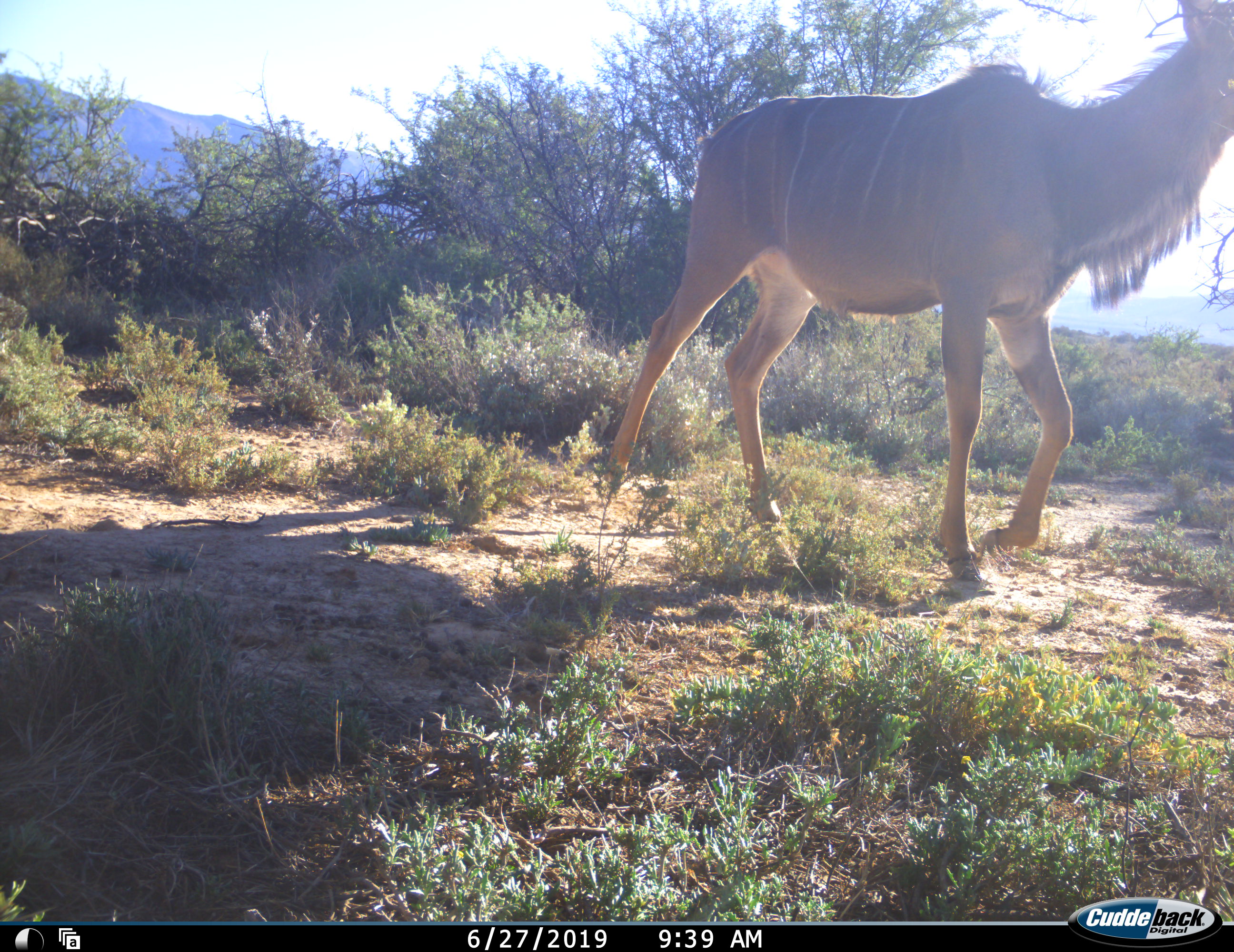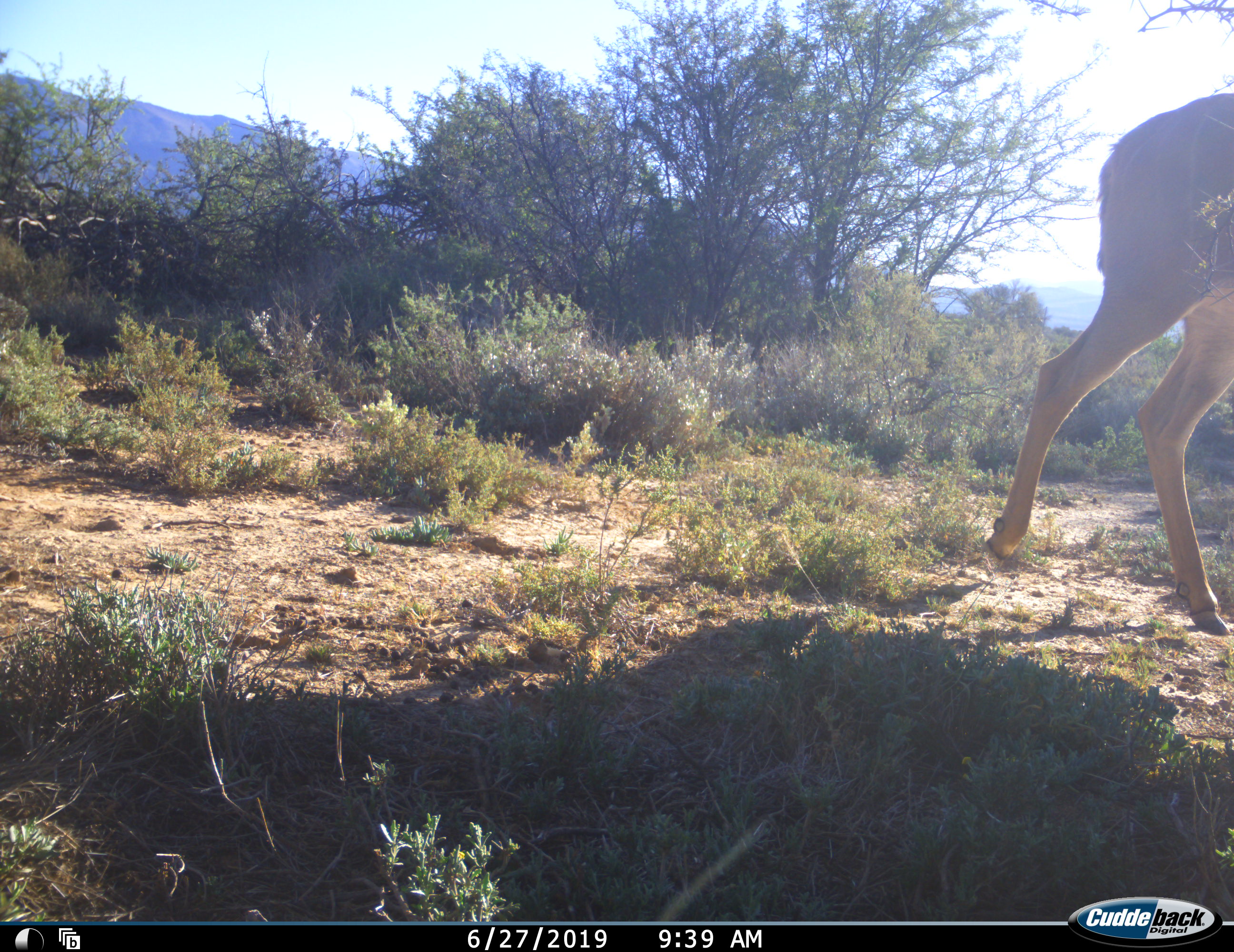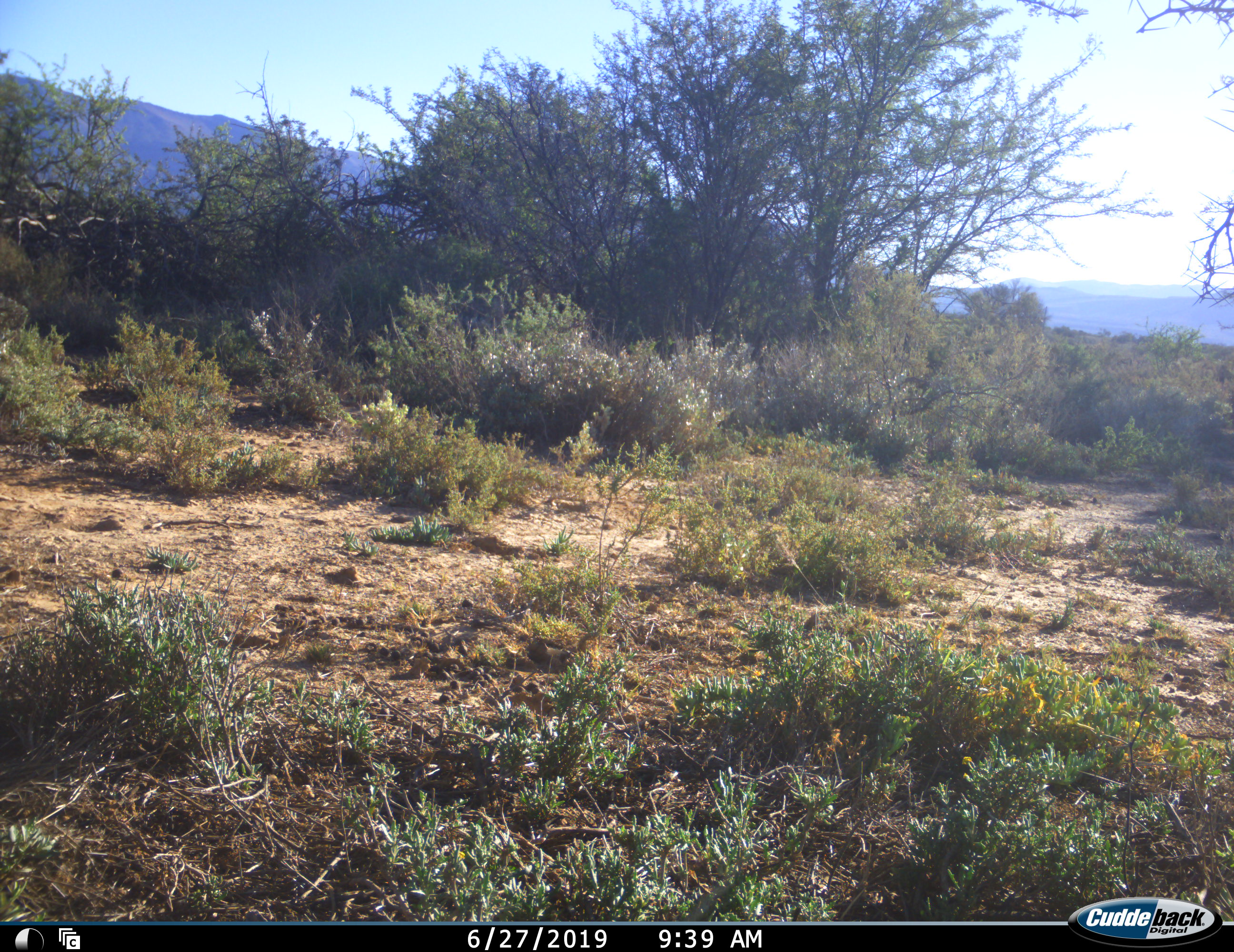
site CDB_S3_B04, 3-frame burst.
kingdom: Animalia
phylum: Chordata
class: Mammalia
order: Artiodactyla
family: Bovidae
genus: Tragelaphus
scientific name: Tragelaphus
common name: kudu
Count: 1.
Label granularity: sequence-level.